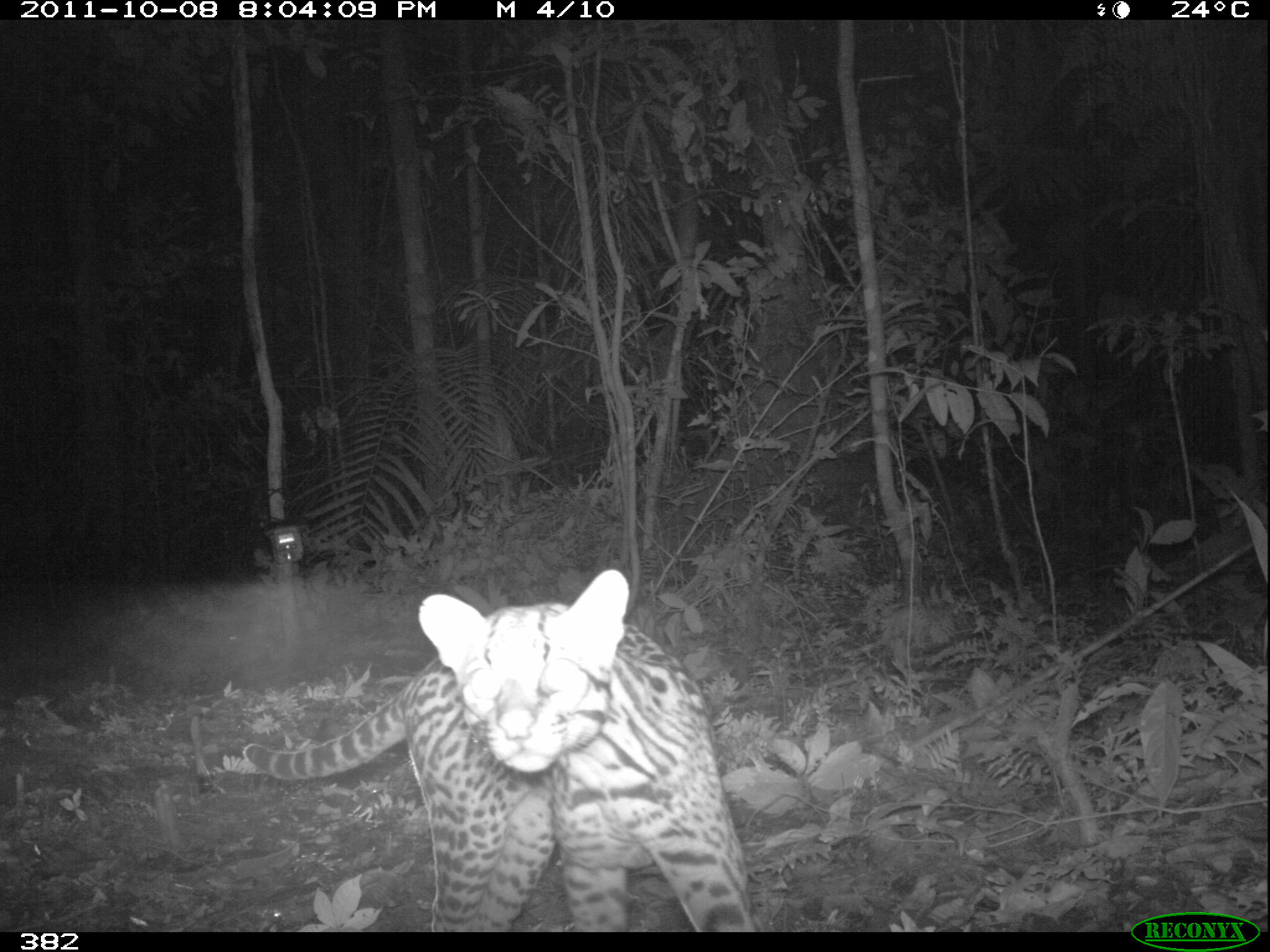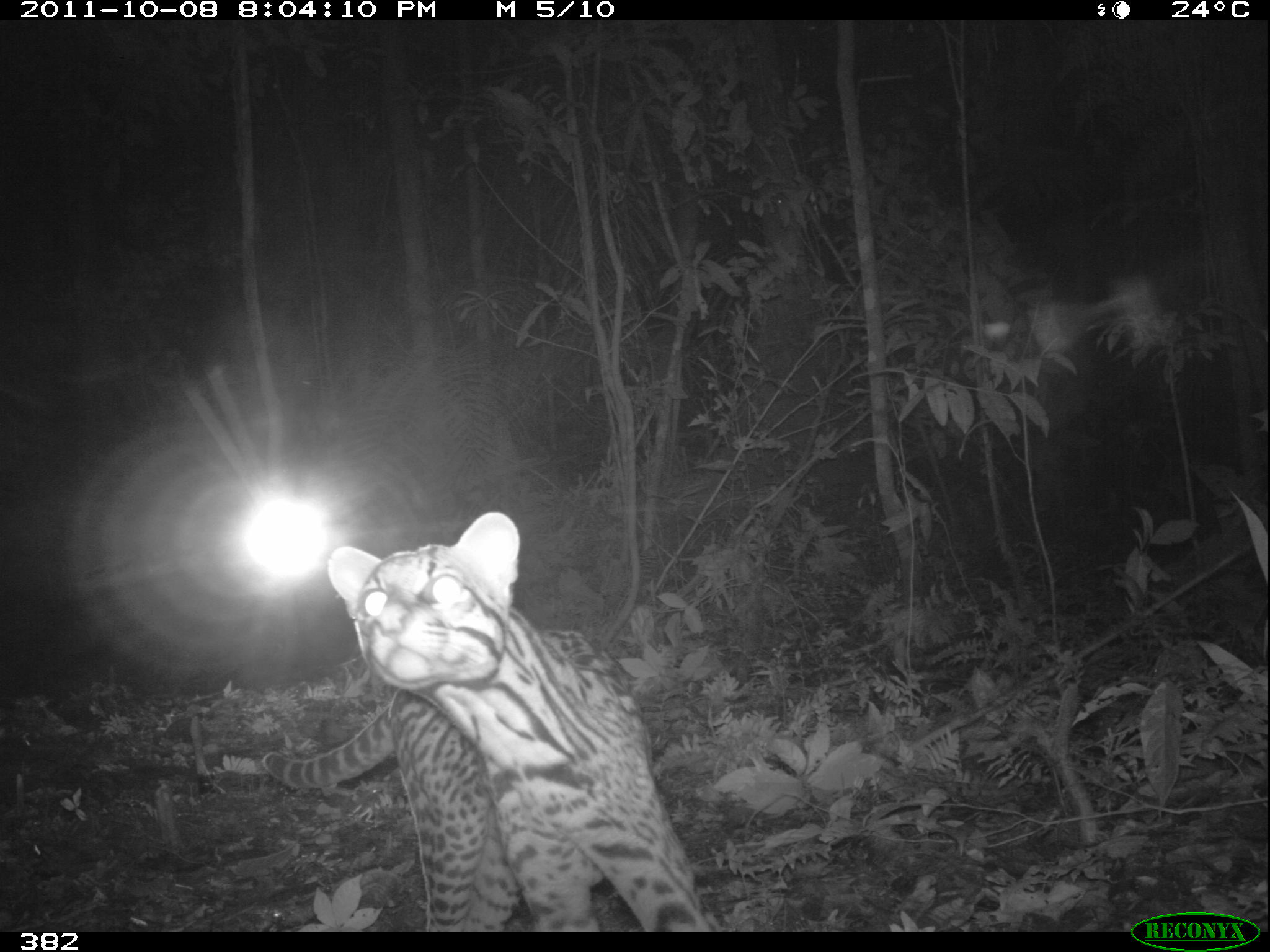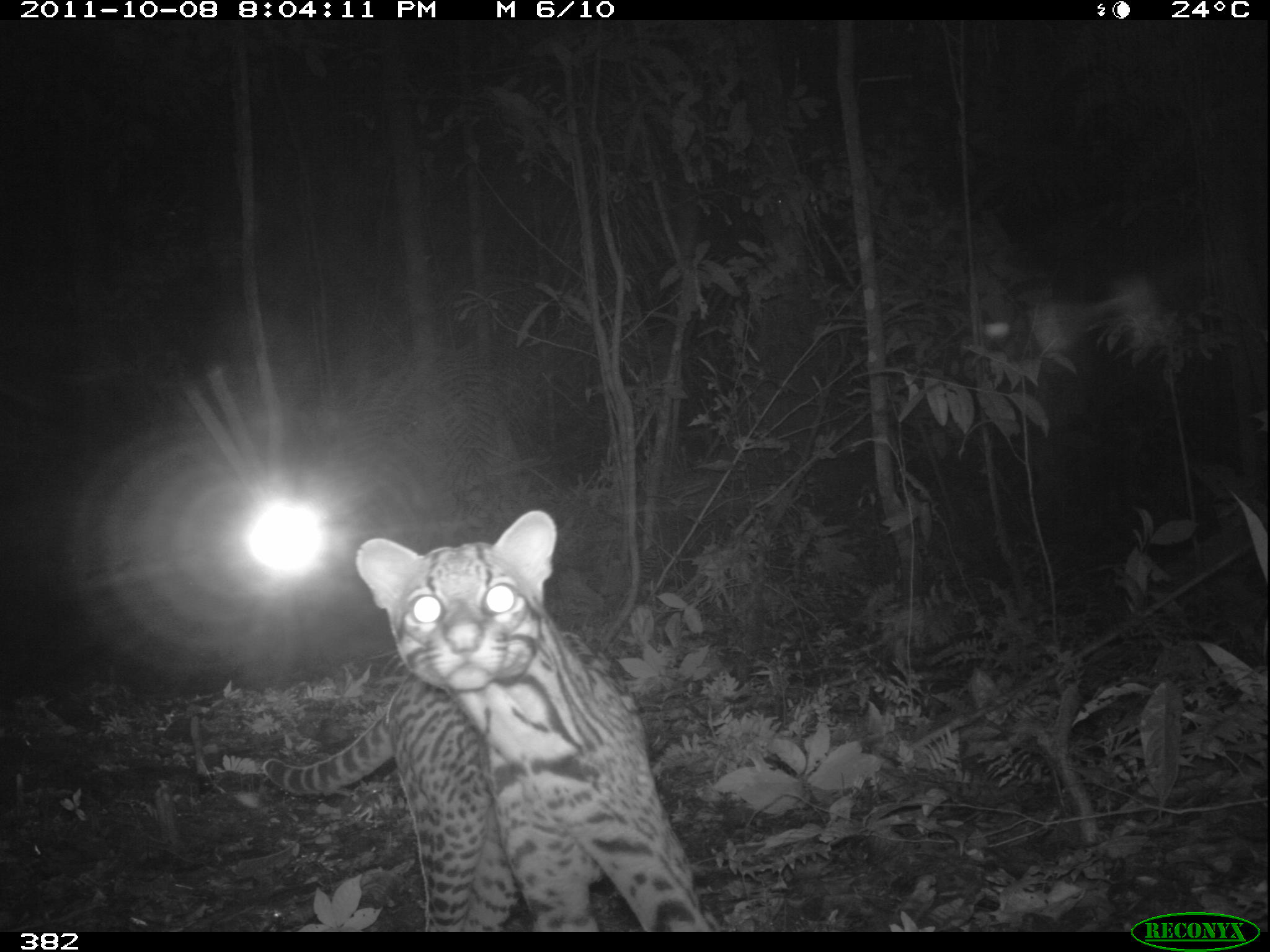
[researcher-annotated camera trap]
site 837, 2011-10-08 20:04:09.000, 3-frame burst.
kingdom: Animalia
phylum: Chordata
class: Mammalia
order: Carnivora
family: Felidae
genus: Leopardus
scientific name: Leopardus pardalis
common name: ocelot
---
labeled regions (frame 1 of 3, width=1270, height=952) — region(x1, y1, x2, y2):
leopardus pardalis: region(242, 566, 764, 932)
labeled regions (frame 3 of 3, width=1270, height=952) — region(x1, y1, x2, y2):
leopardus pardalis: region(260, 506, 713, 927)